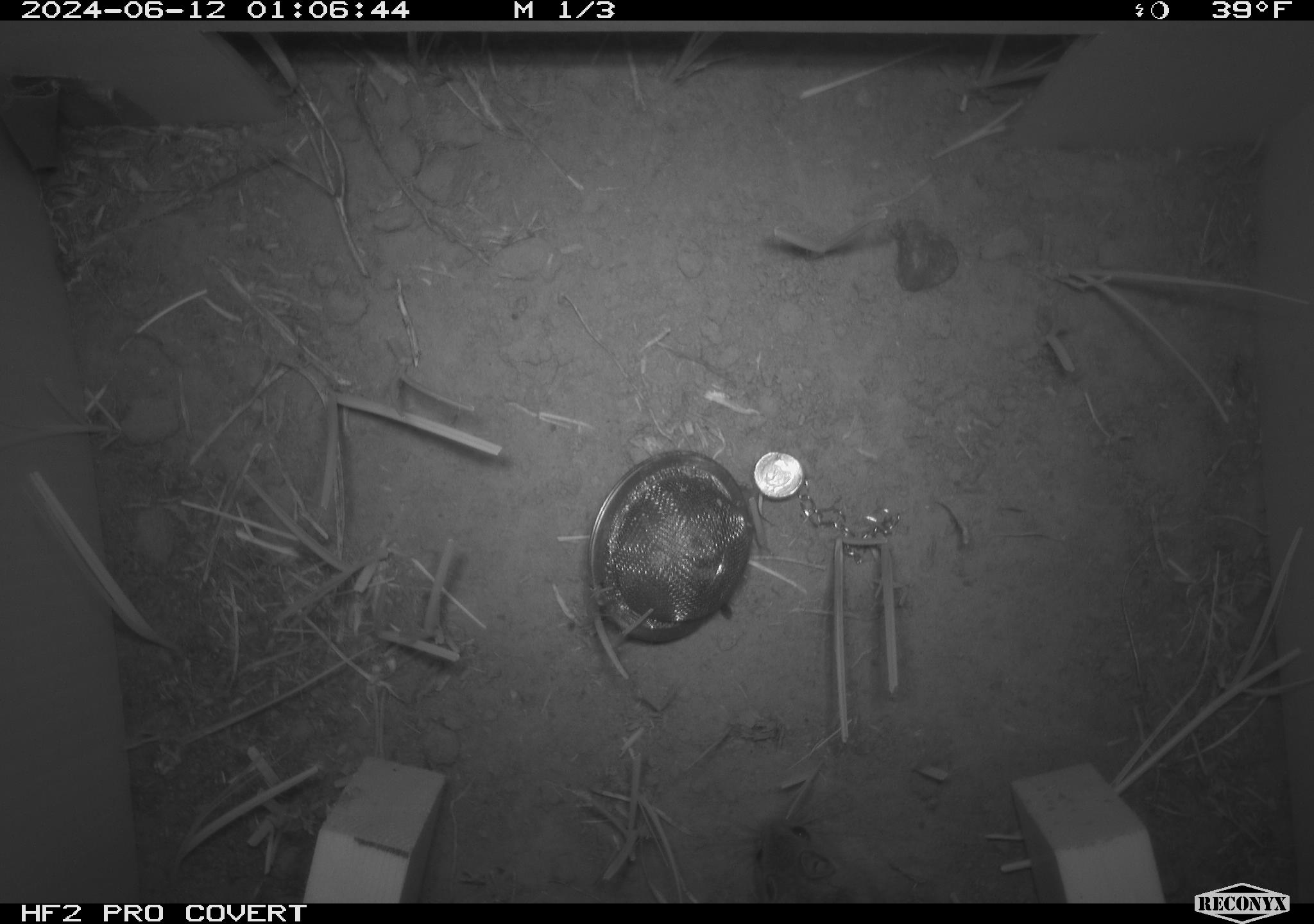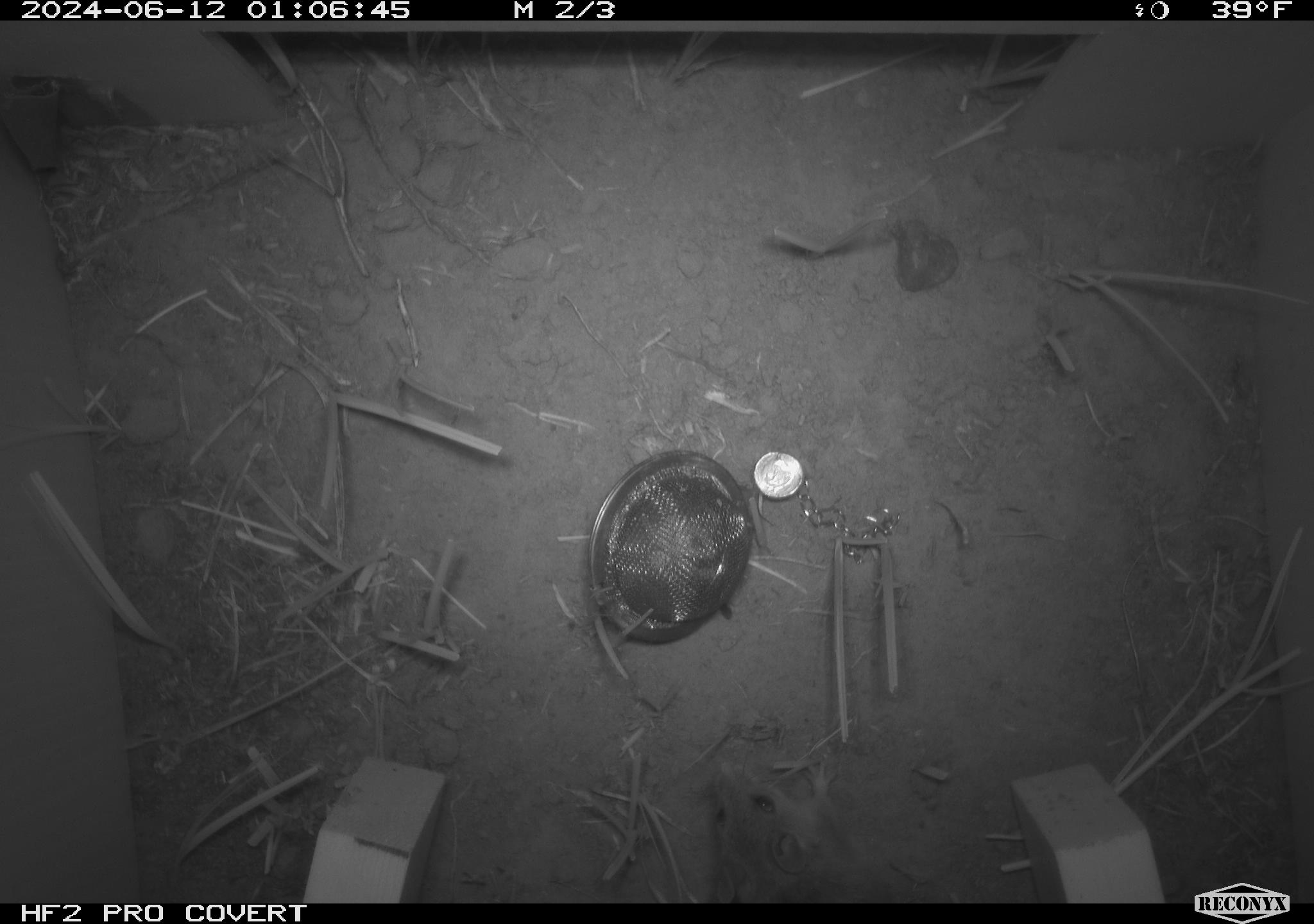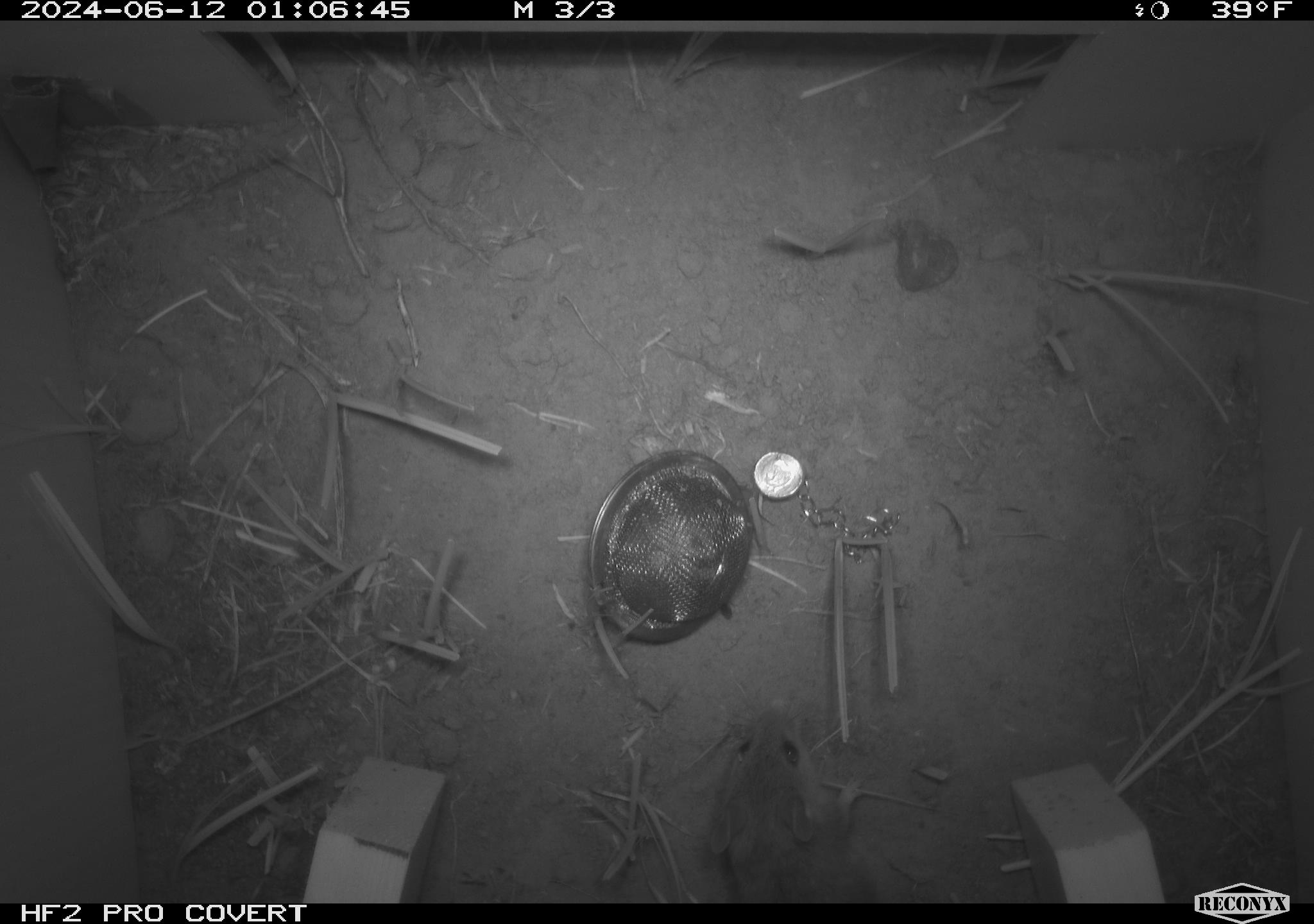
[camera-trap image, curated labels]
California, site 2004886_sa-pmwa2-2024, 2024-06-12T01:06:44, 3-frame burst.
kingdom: Animalia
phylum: Chordata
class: Mammalia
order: Rodentia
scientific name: Rodentia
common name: mouse species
Mouse species (Rodentia).